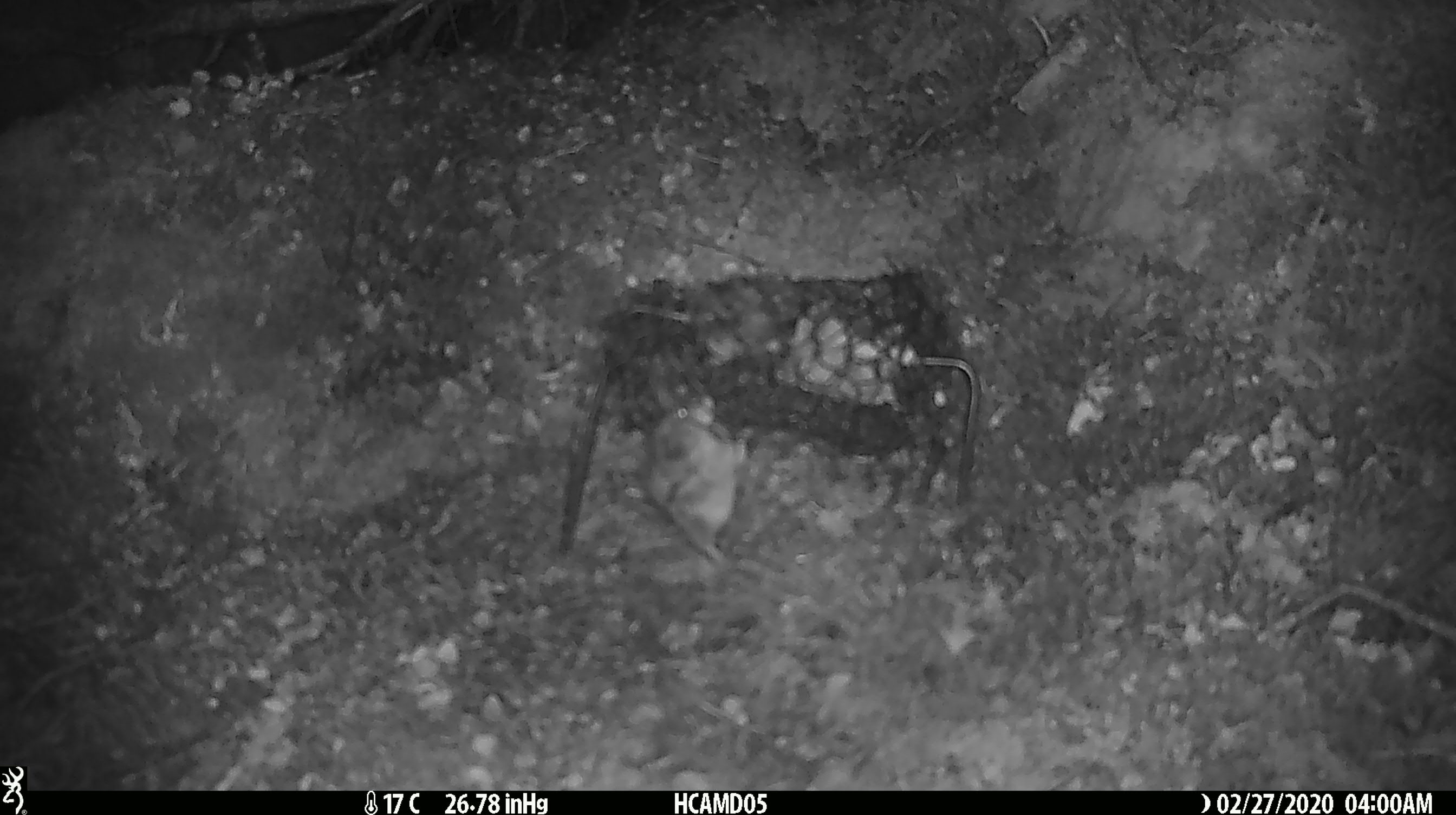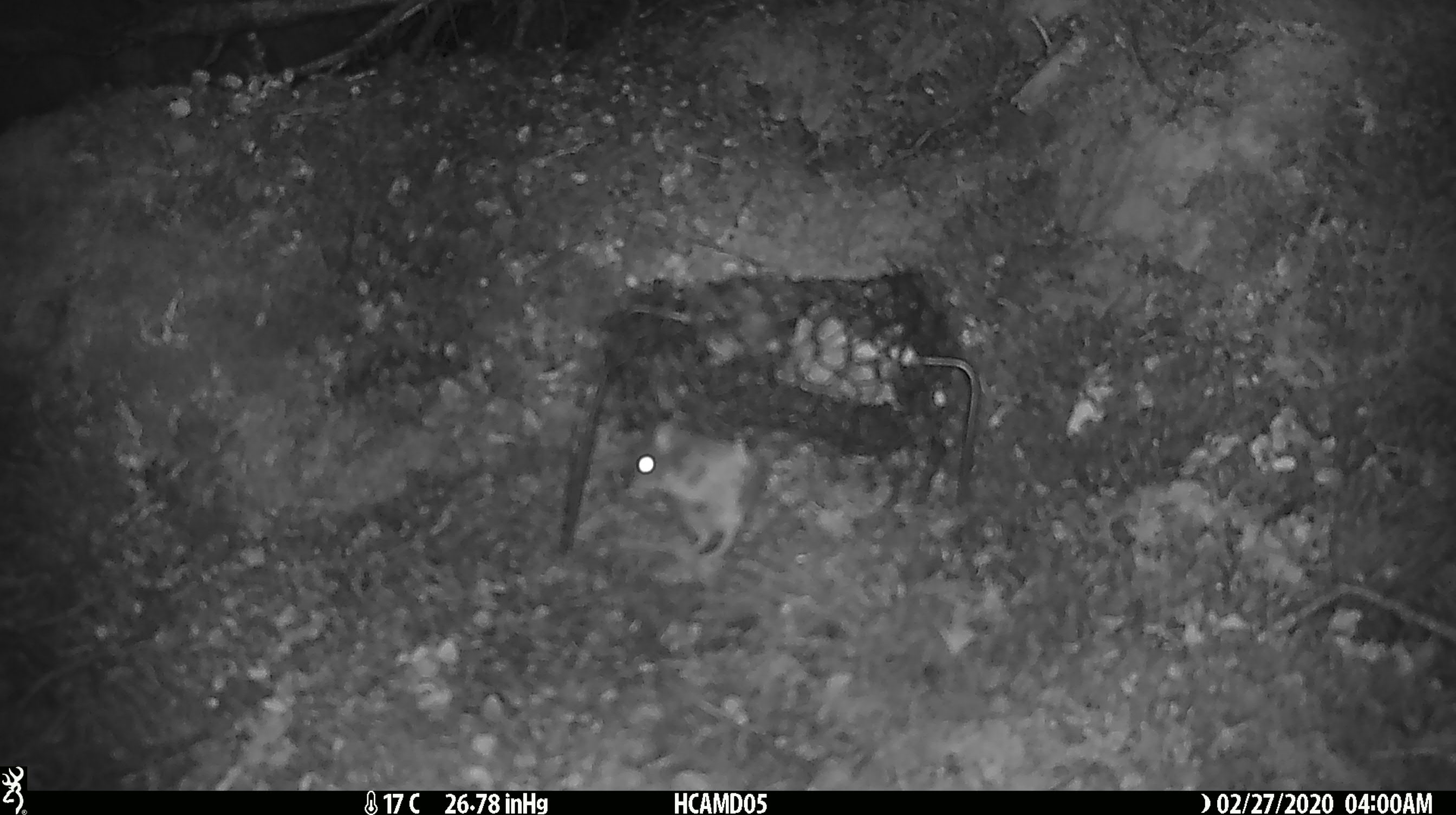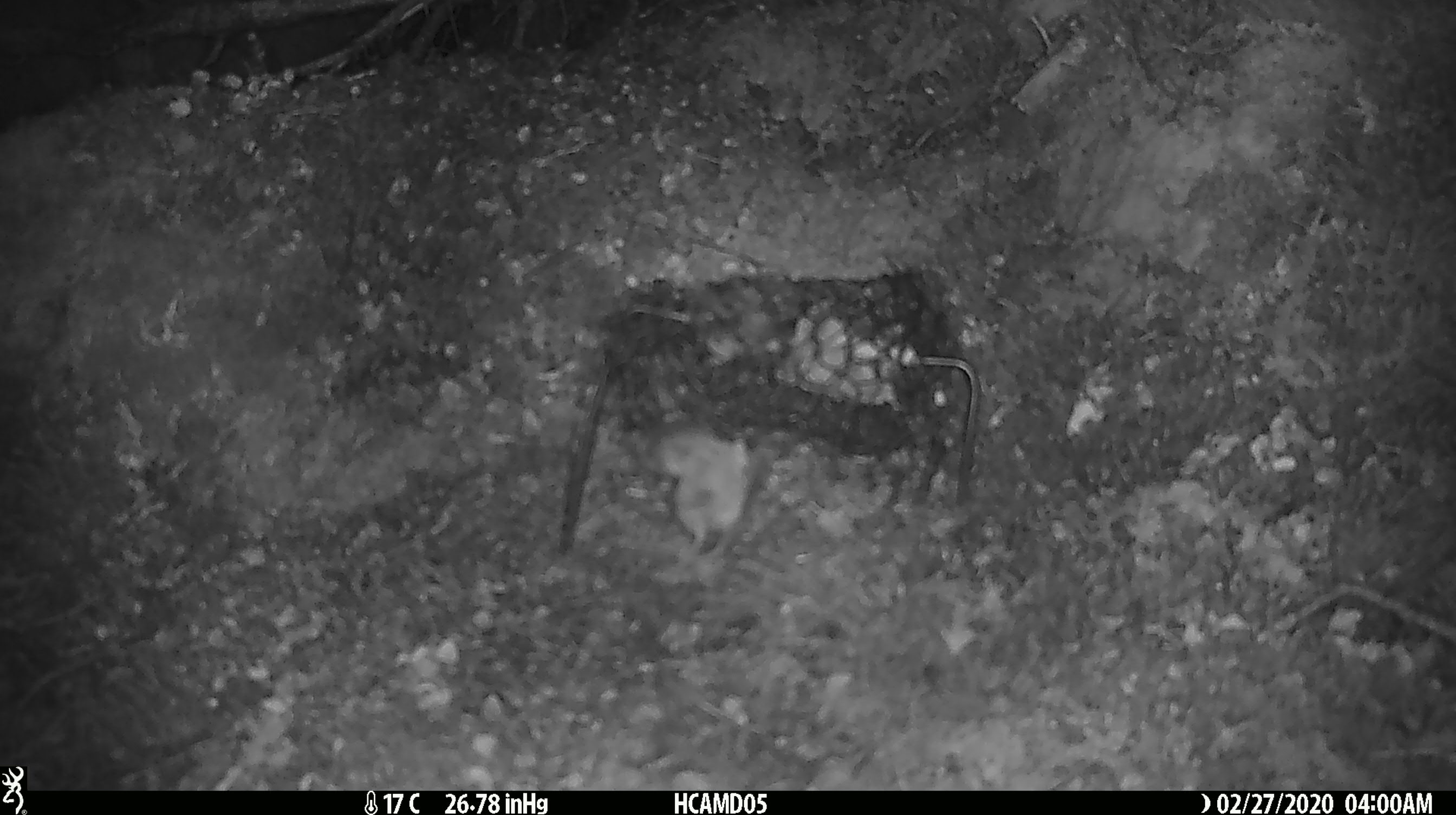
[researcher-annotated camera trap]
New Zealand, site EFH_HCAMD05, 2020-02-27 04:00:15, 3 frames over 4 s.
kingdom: Animalia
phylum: Chordata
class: Mammalia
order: Rodentia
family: Muridae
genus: Mus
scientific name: Mus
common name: mouse